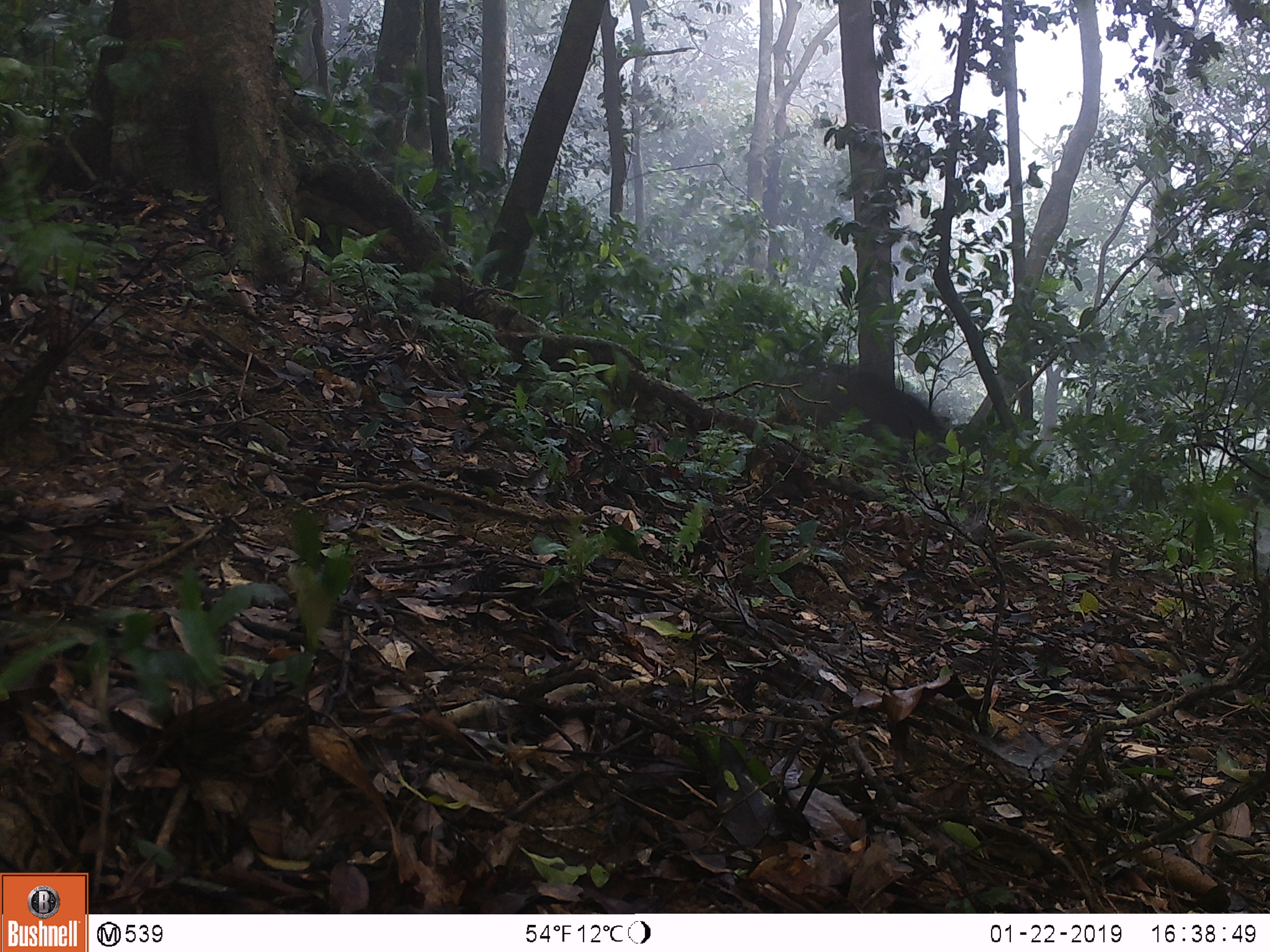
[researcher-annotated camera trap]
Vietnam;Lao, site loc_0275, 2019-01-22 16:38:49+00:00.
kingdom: Animalia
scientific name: Animalia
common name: animal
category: unidentified animal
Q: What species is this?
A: Unidentified animal (animal) (Animalia).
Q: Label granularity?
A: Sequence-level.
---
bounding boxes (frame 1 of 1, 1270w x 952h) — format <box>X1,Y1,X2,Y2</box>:
unidentified animal: <box>798,369,962,492</box>